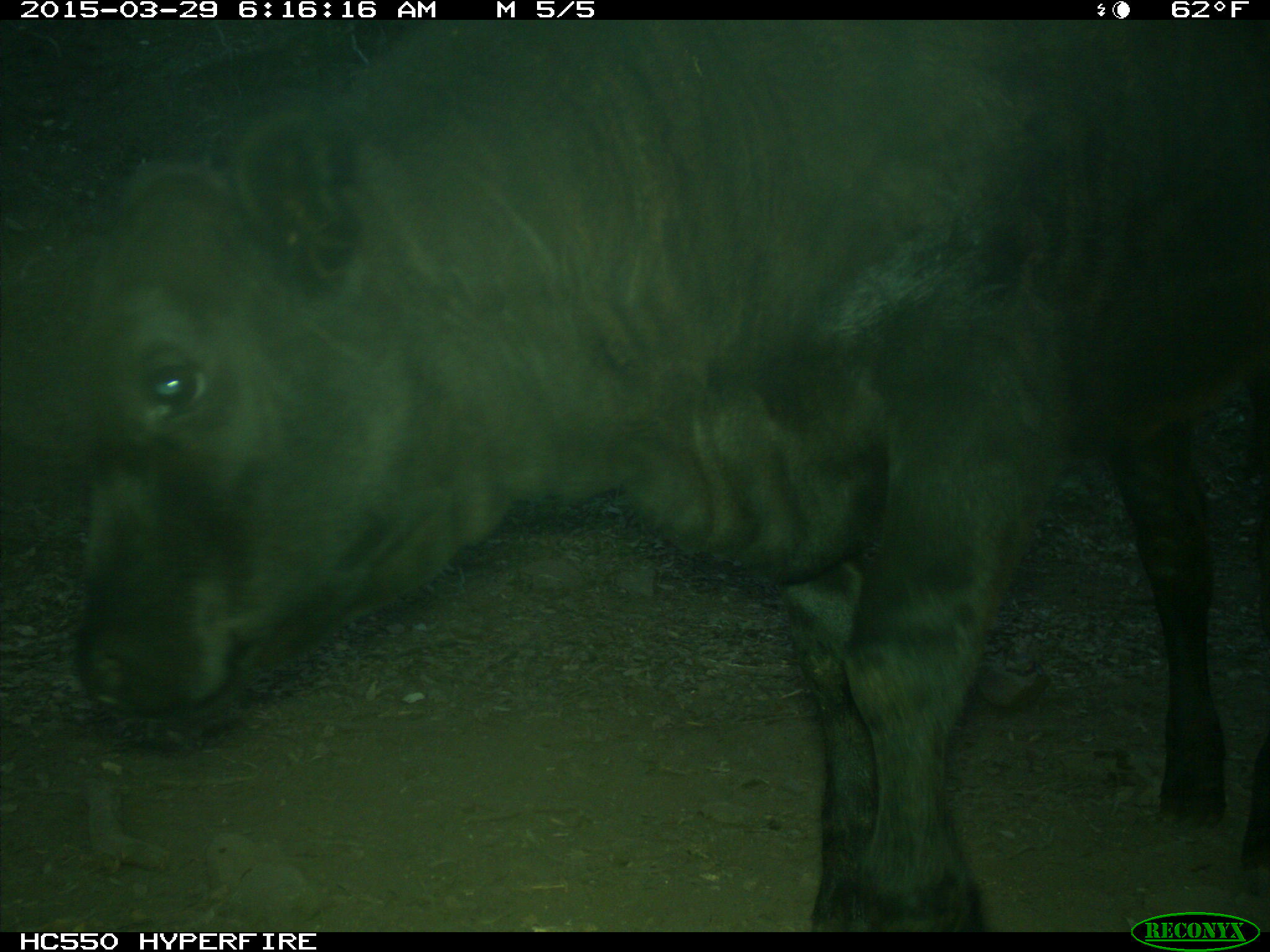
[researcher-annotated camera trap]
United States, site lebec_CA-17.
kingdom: Animalia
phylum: Chordata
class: Mammalia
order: Artiodactyla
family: Bovidae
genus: Bos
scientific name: Bos taurus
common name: domestic cow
Bos taurus (domestic cow).